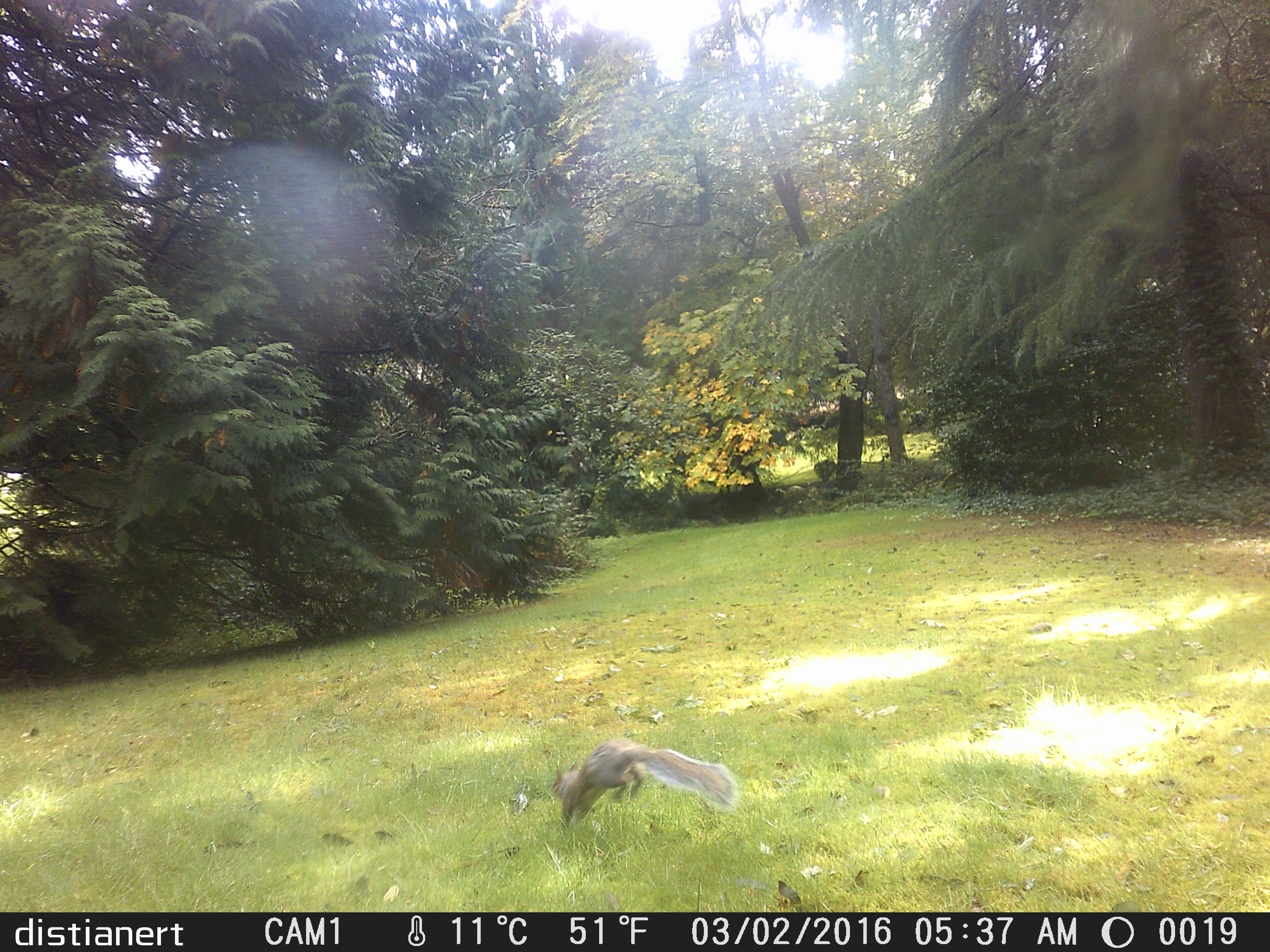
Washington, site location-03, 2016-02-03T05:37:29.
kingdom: Animalia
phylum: Chordata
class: Mammalia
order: Rodentia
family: Sciuridae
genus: Sciurus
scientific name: Sciurus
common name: squirrel